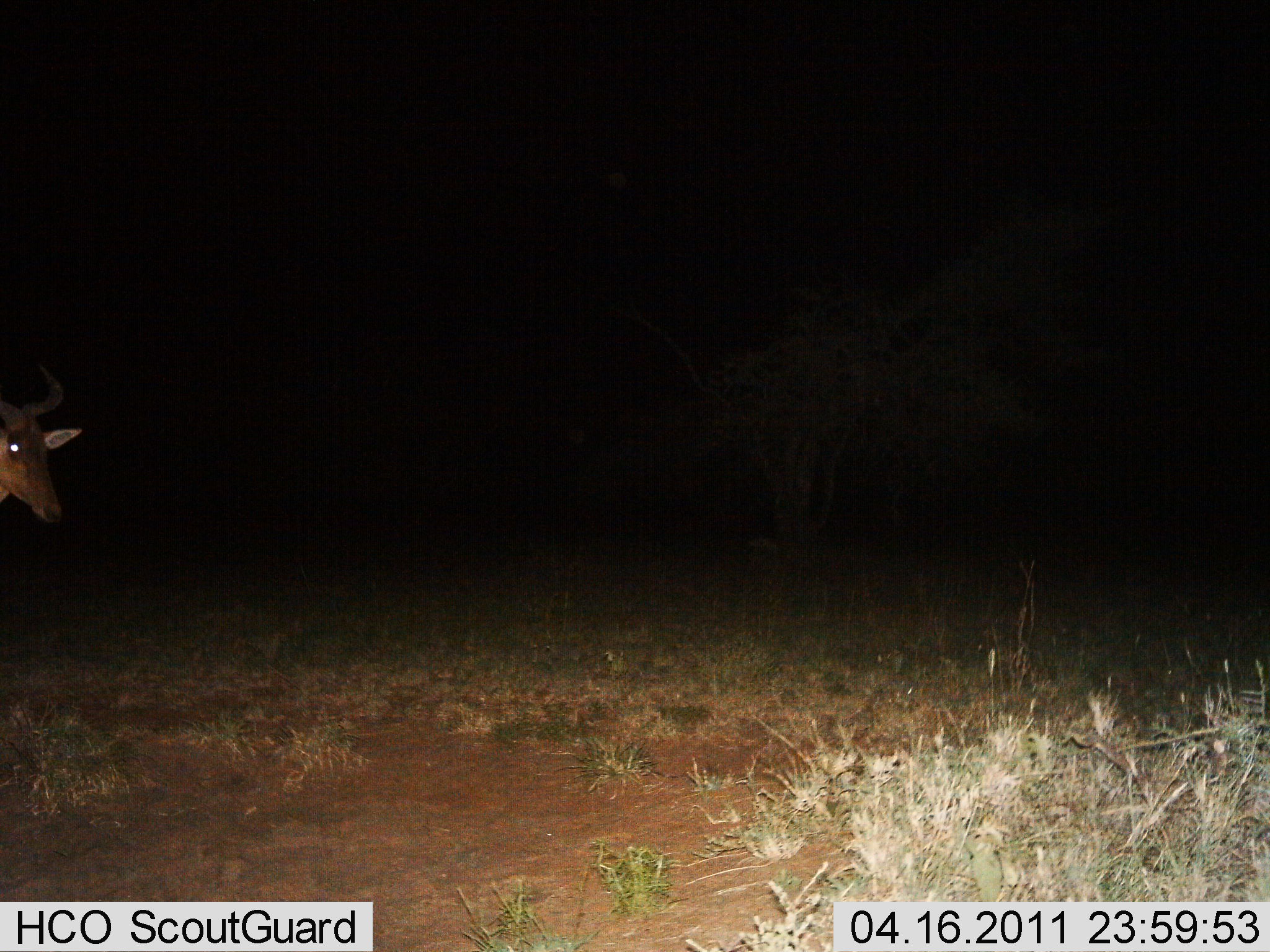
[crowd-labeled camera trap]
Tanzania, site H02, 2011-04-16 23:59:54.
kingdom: Animalia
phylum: Chordata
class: Mammalia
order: Artiodactyla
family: Bovidae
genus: Alcelaphus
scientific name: Alcelaphus buselaphus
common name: hartebeest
Hartebeest (Alcelaphus buselaphus), count 1. Behavior (volunteer vote fractions): standing 75%, resting 0%, moving 25%, interacting 0%. Young present (vote fraction): 0%. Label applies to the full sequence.